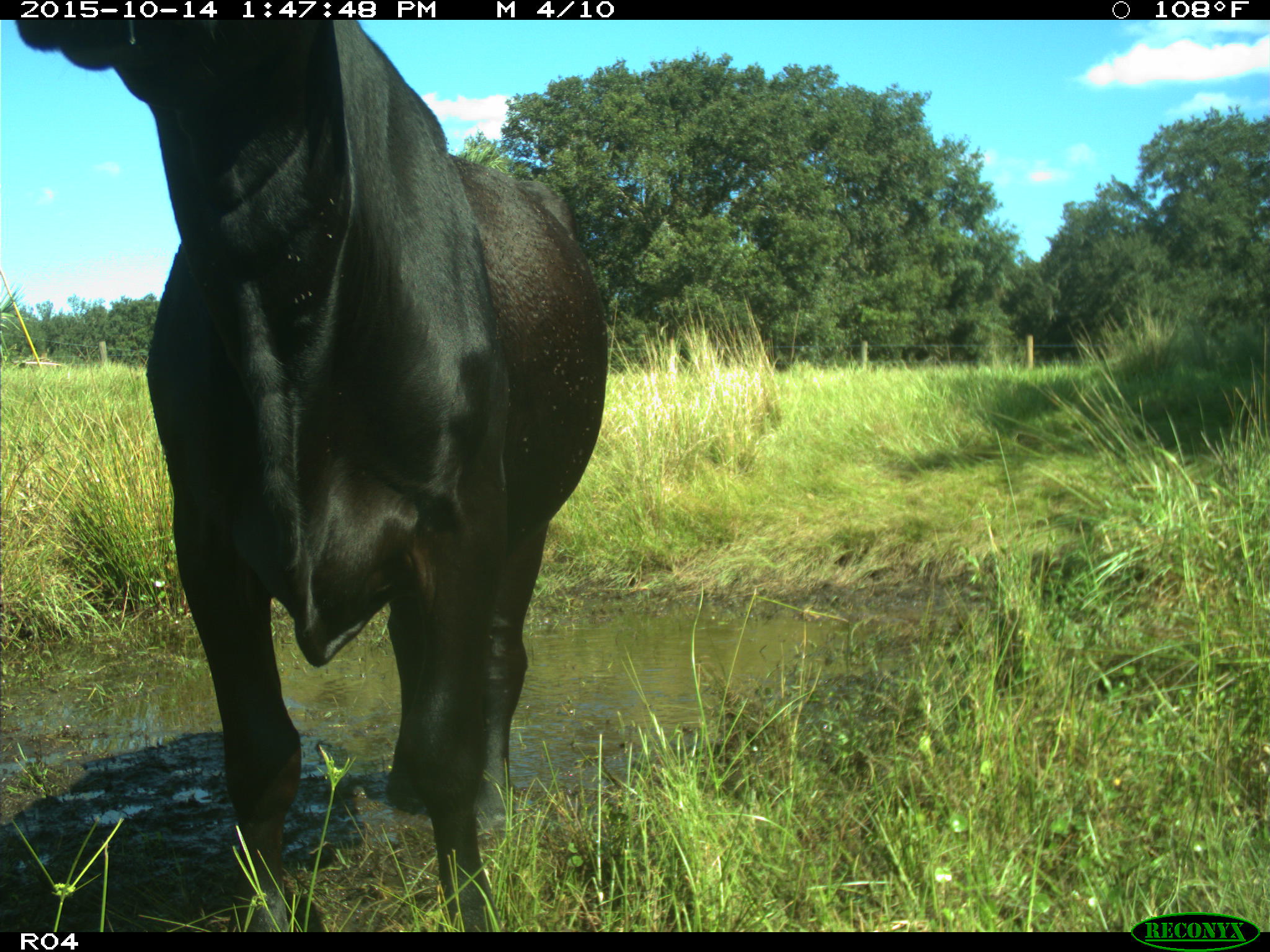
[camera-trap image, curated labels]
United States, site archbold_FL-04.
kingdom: Animalia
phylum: Chordata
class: Mammalia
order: Artiodactyla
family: Bovidae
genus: Bos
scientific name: Bos taurus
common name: domestic cow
Bos taurus (domestic cow).